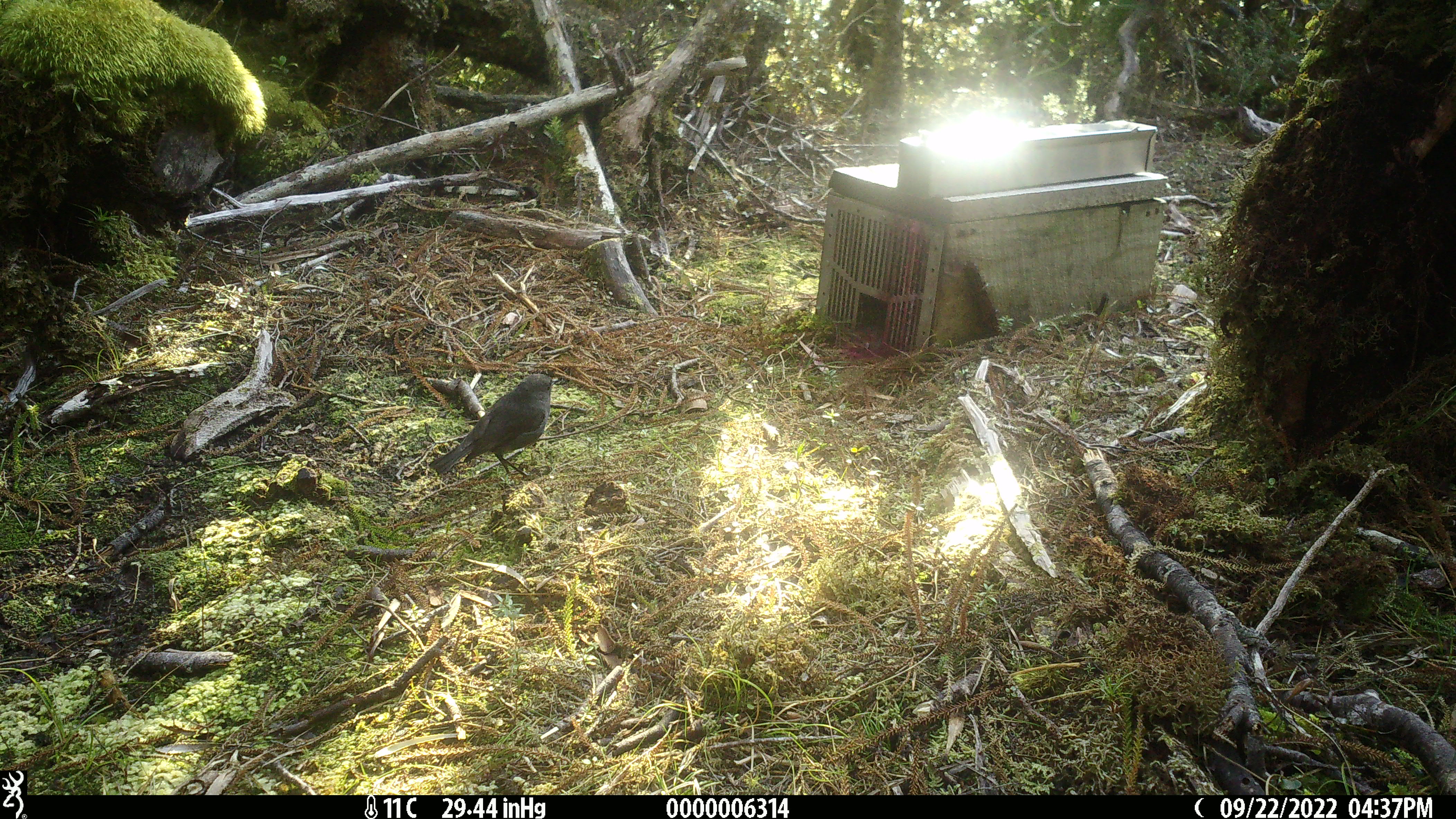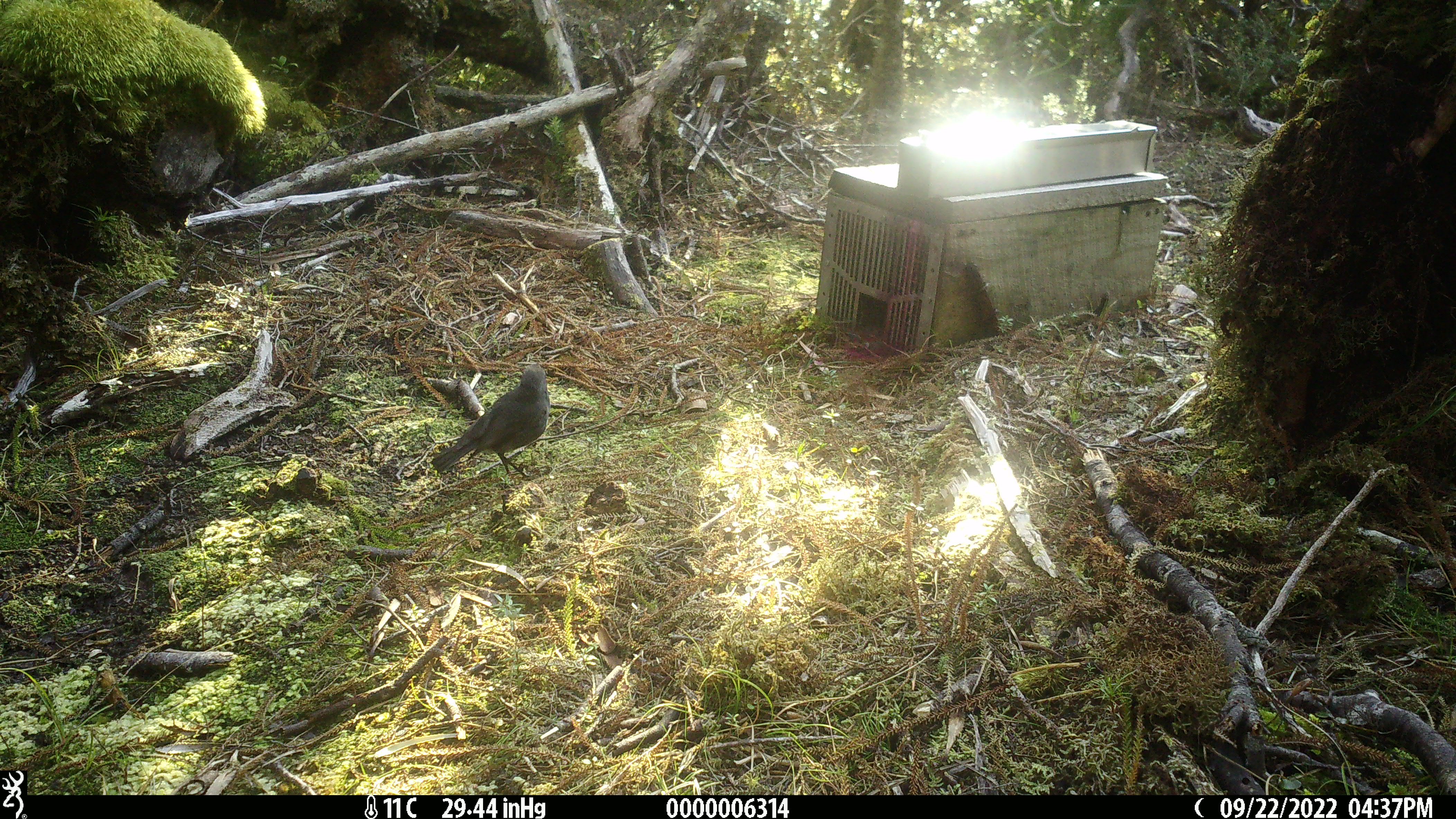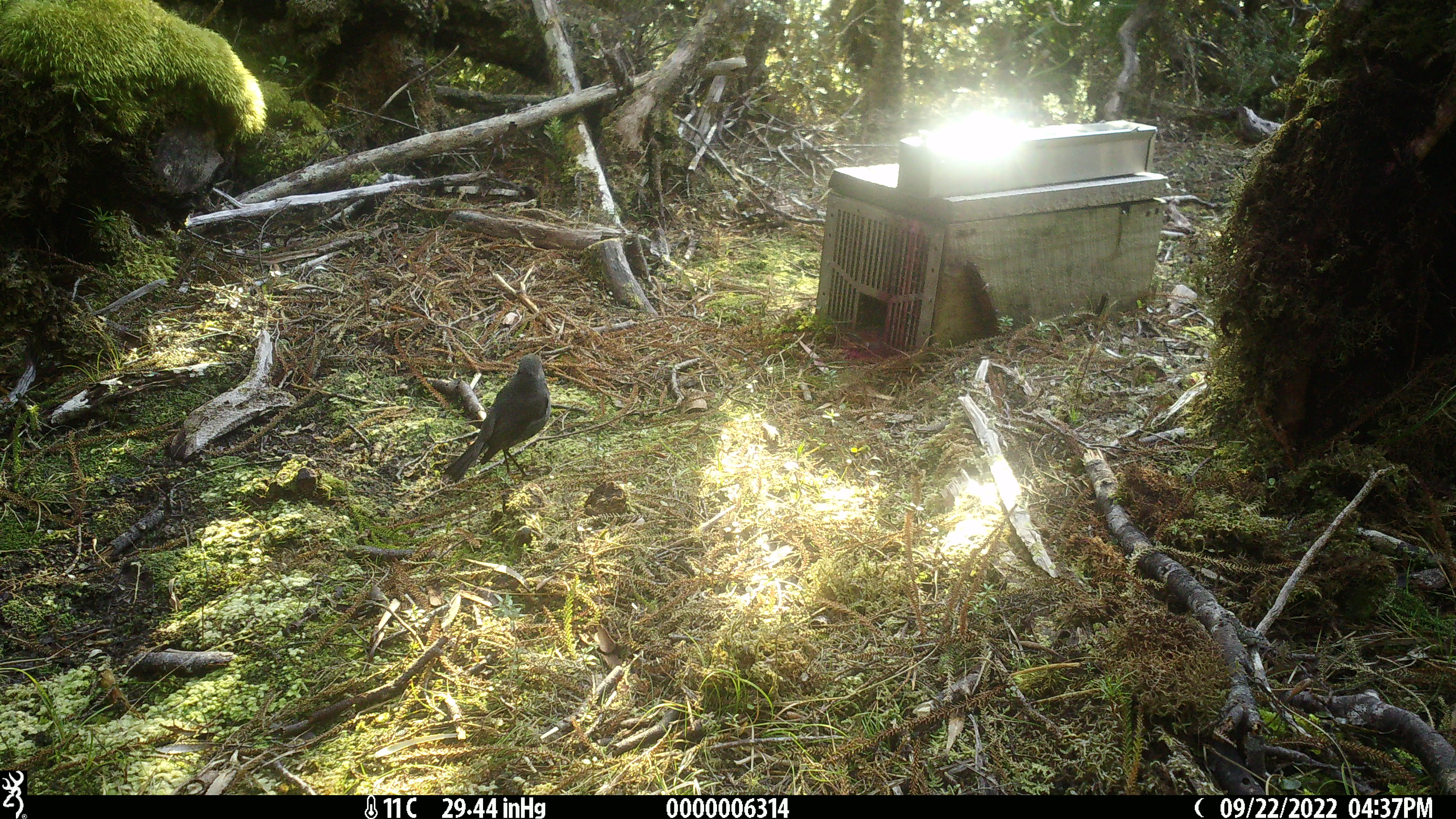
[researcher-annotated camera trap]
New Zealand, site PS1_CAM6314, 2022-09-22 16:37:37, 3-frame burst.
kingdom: Animalia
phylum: Chordata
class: Aves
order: Passeriformes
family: Petroicidae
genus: Petroica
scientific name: Petroica australis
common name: new zealand robin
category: robin